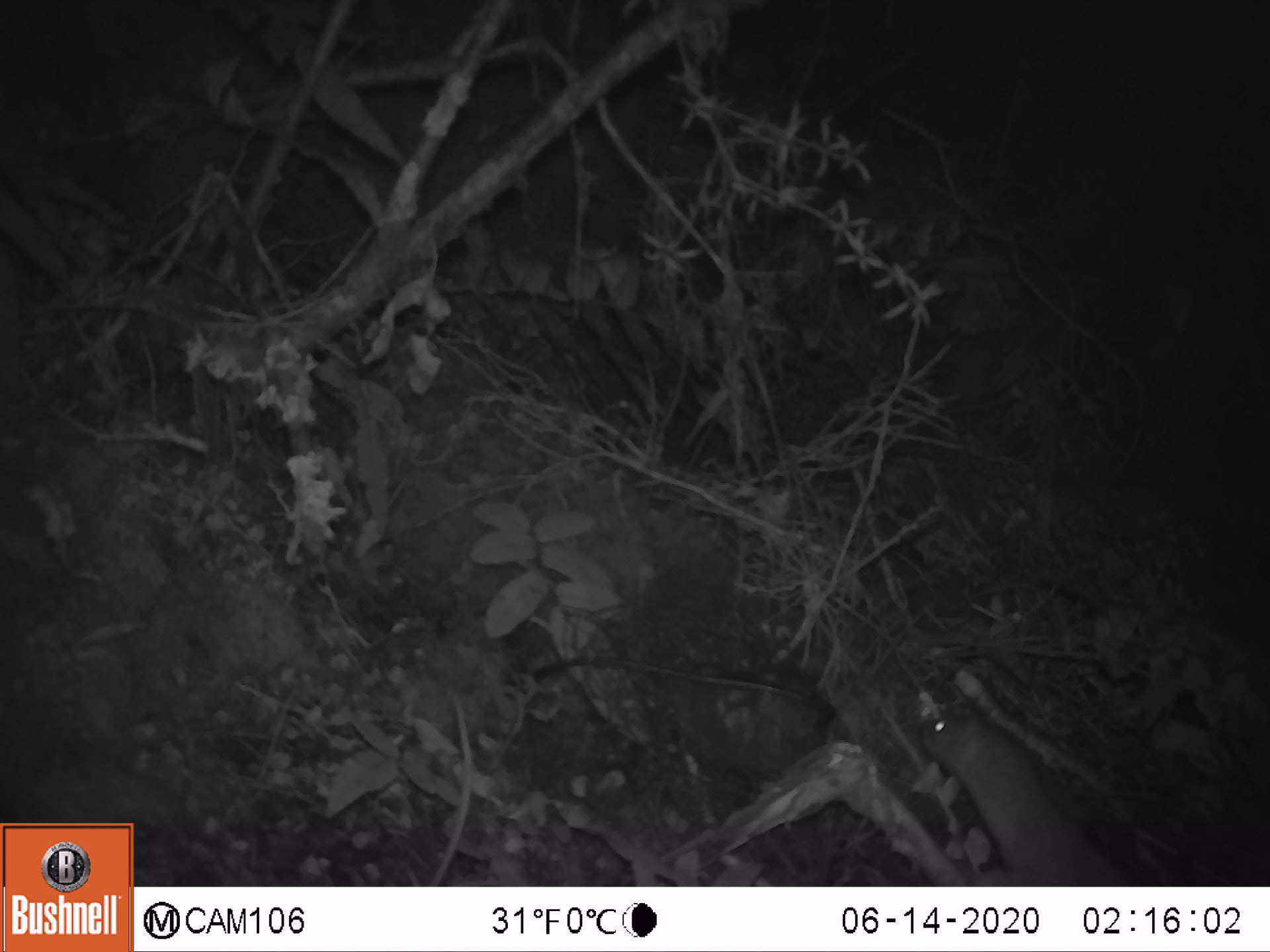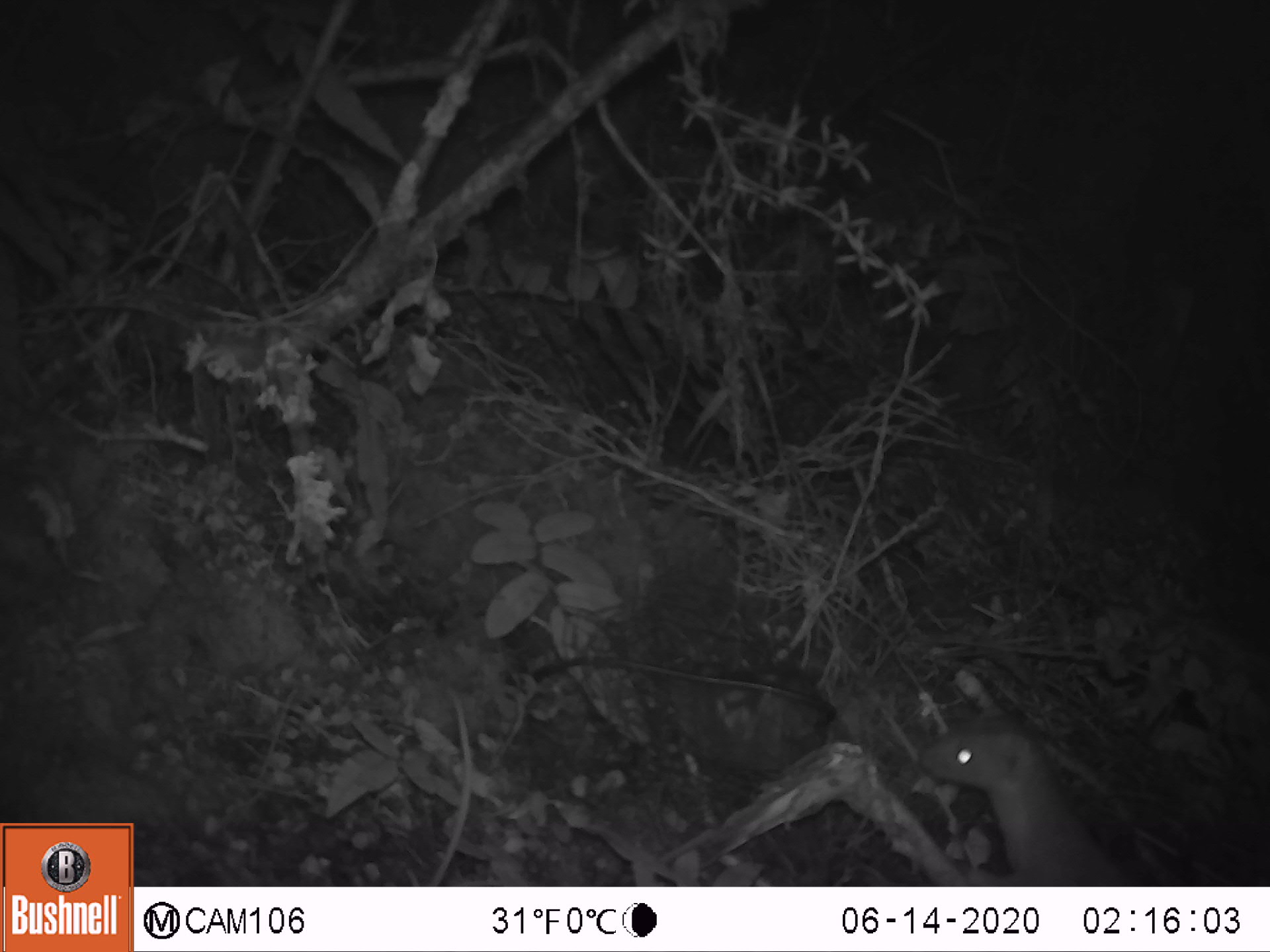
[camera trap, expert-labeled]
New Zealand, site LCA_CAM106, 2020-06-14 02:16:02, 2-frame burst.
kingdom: Animalia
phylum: Chordata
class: Mammalia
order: Carnivora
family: Mustelidae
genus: Mustela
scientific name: Mustela erminea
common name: stoat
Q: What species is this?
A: Stoat (Mustela erminea).